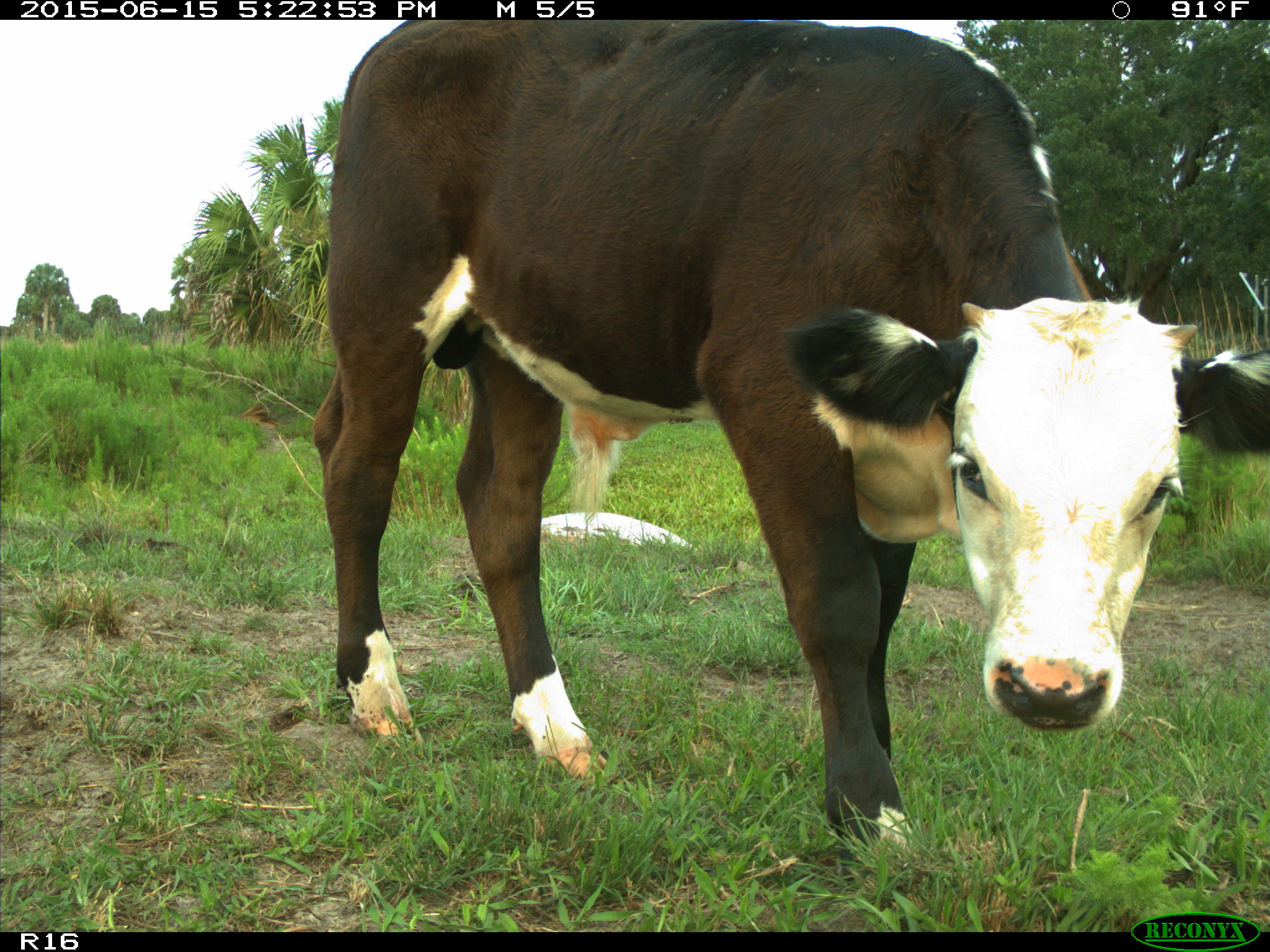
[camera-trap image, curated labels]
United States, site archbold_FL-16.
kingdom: Animalia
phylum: Chordata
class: Mammalia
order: Artiodactyla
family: Bovidae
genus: Bos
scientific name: Bos taurus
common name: domestic cow